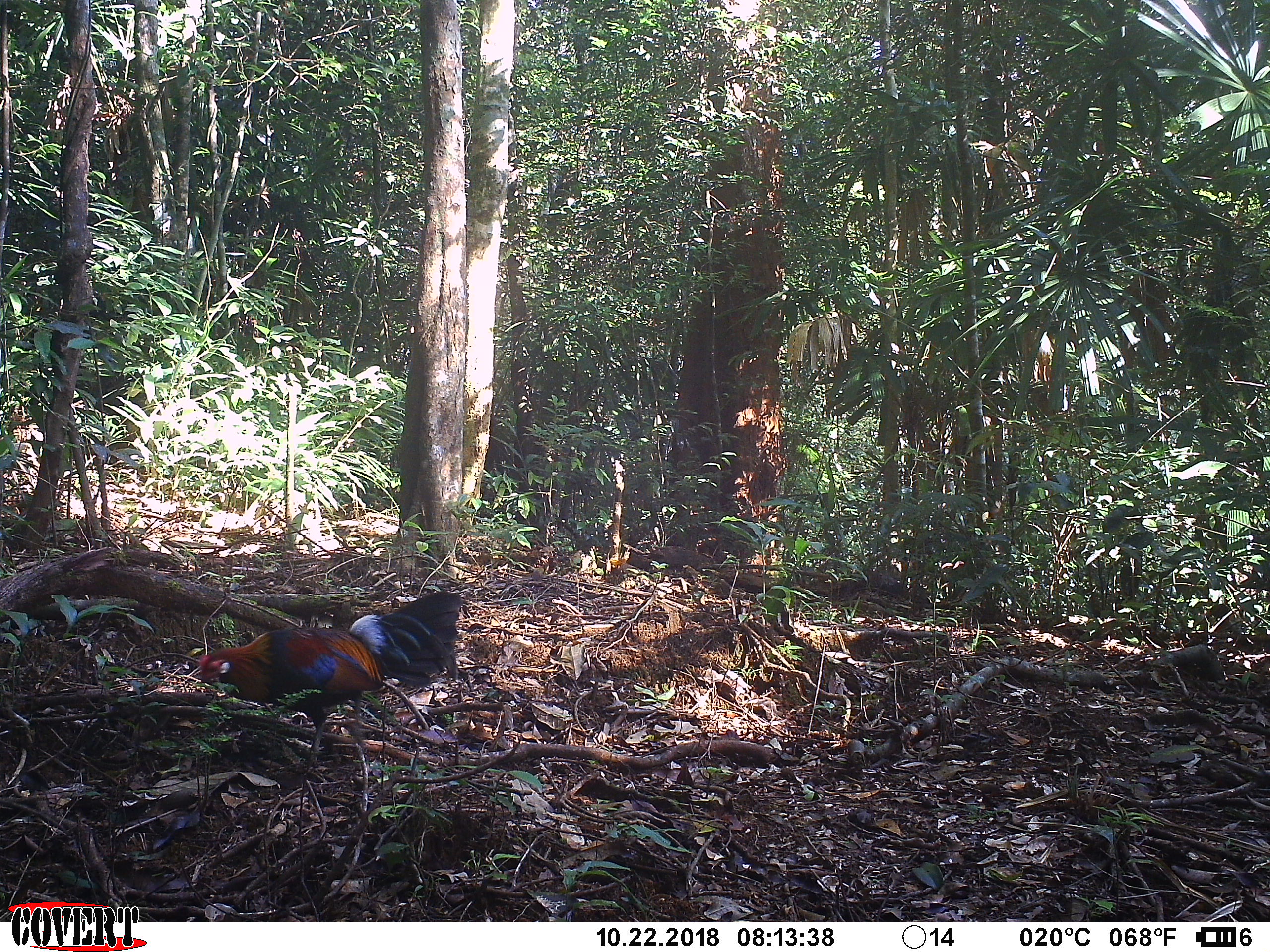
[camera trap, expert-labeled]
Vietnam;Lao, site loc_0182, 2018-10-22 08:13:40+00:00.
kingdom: Animalia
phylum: Chordata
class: Aves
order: Galliformes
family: Phasianidae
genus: Gallus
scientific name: Gallus gallus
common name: red junglefowl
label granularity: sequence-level